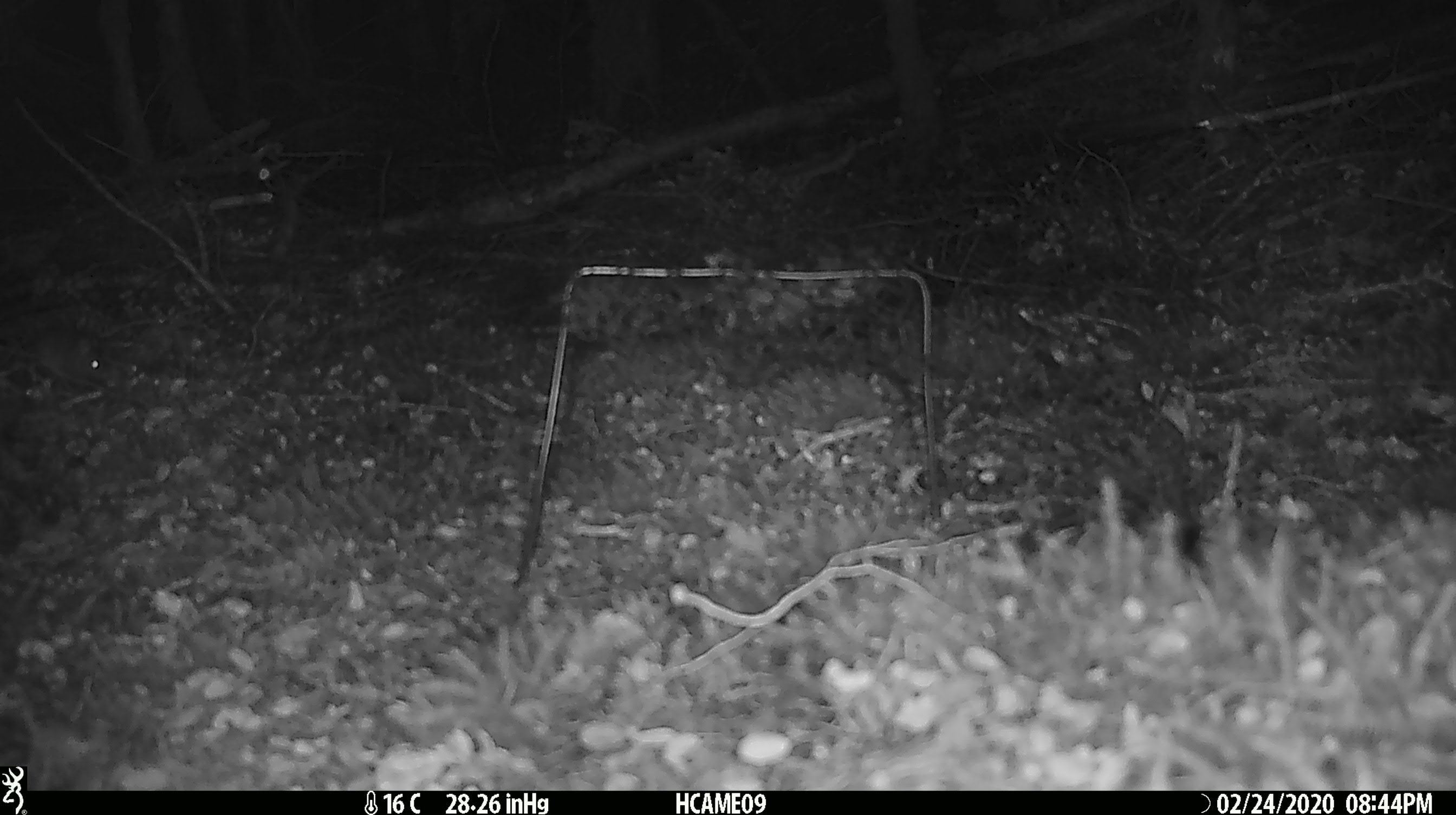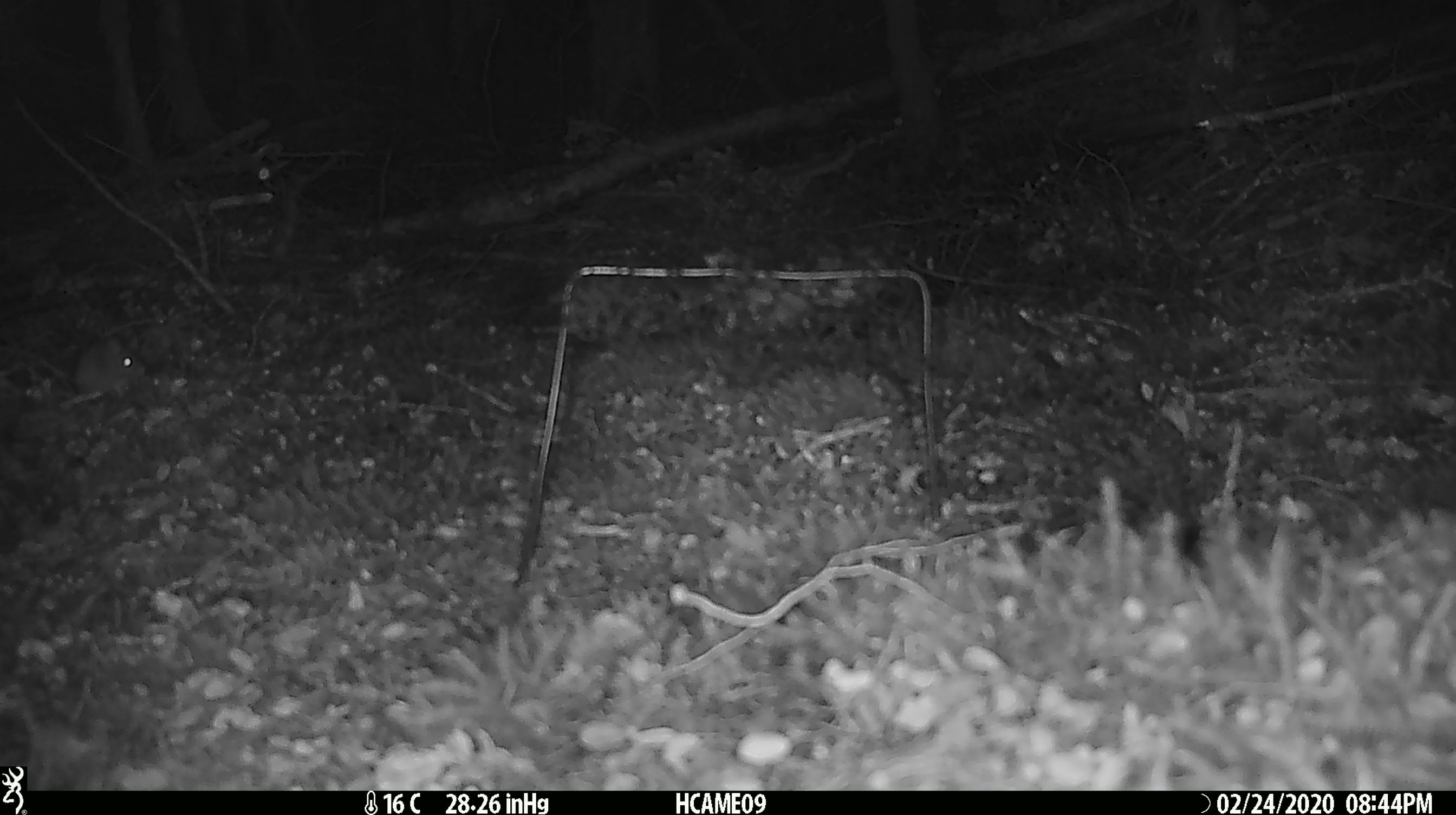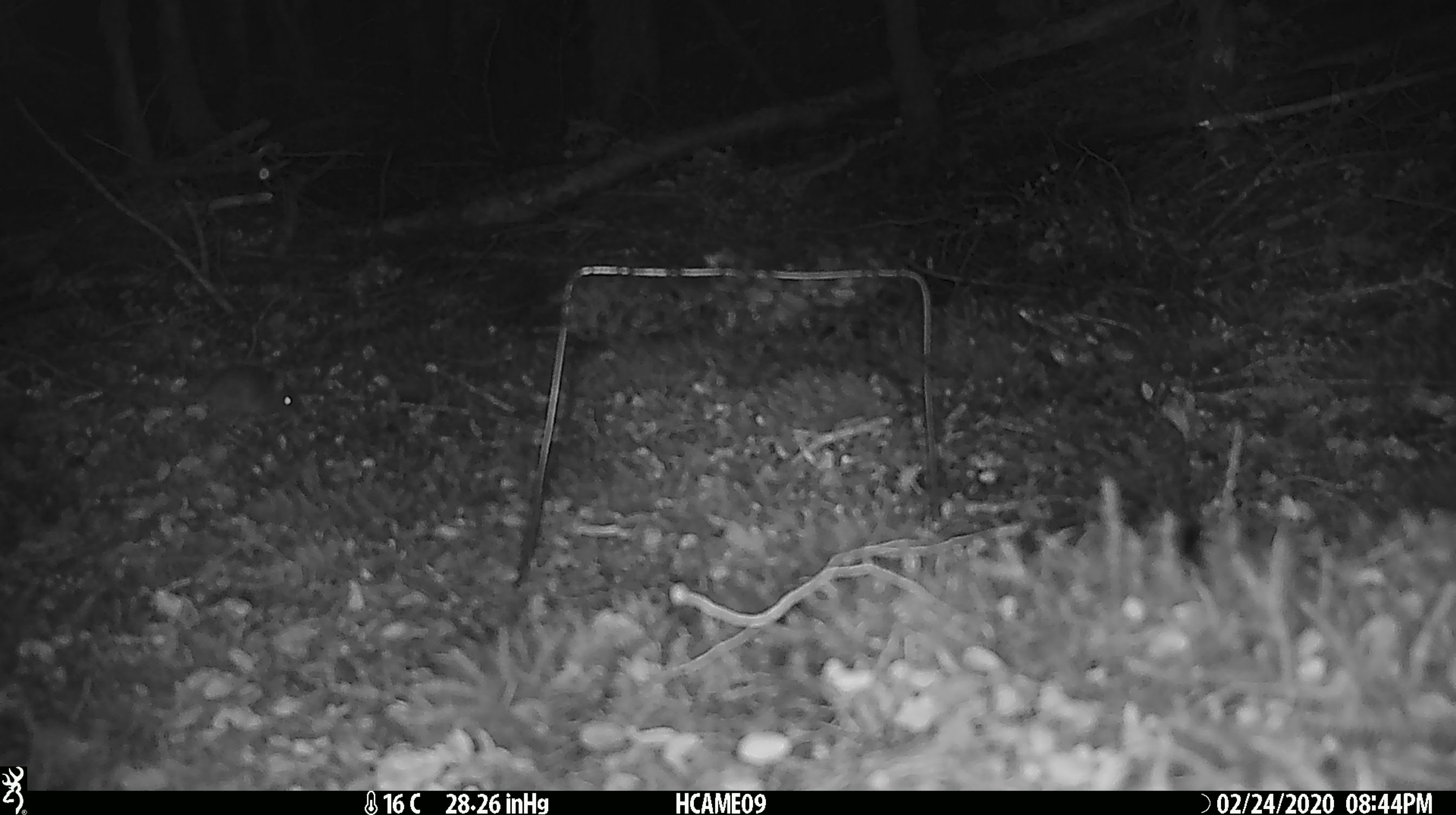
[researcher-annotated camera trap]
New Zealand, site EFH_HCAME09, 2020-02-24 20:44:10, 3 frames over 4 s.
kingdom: Animalia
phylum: Chordata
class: Mammalia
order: Rodentia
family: Muridae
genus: Mus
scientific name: Mus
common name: mouse